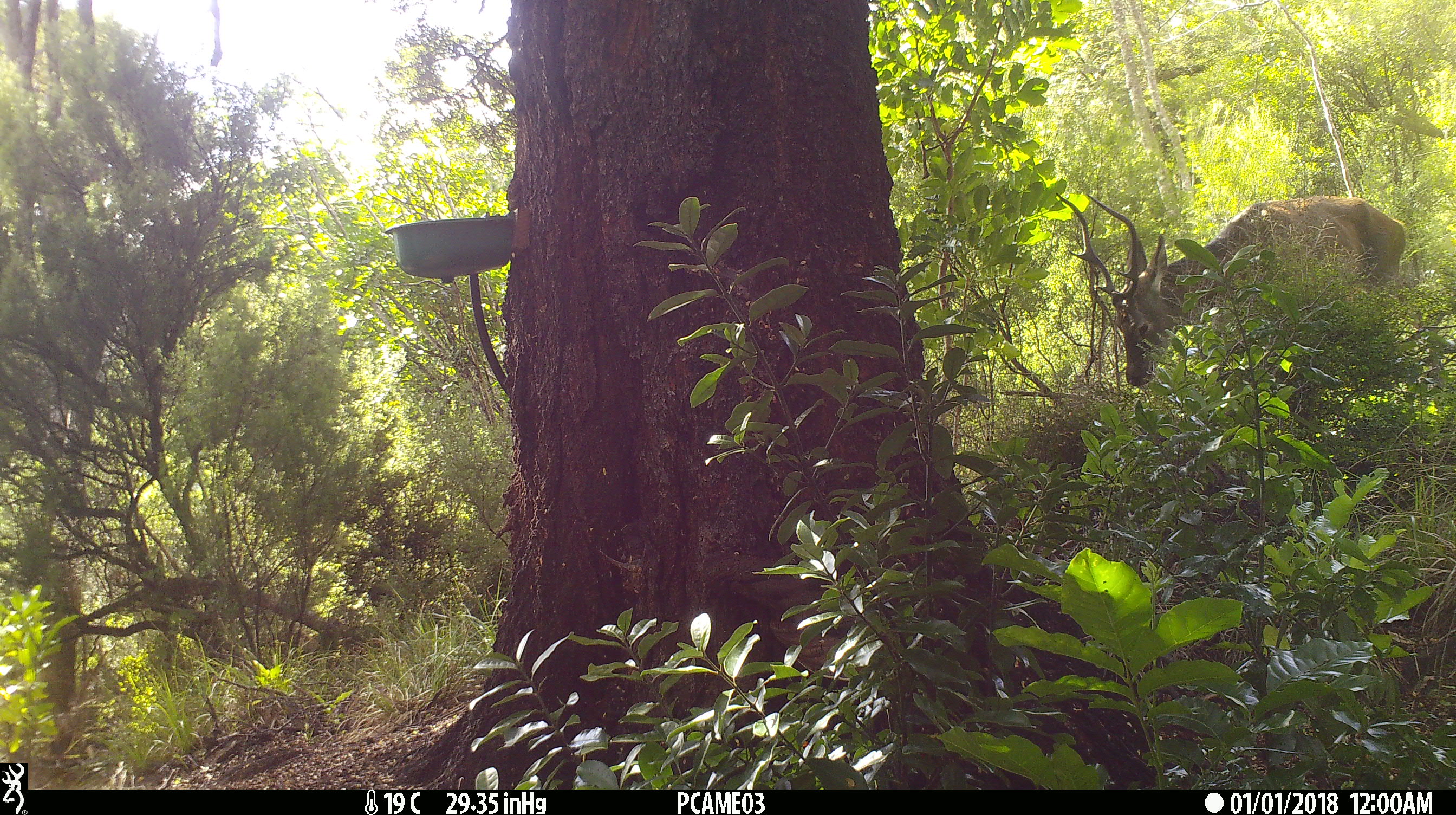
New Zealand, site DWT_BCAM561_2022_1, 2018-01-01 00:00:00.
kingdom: Animalia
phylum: Chordata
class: Mammalia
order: Artiodactyla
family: Cervidae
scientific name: Cervidae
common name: deer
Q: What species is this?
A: Deer (Cervidae).